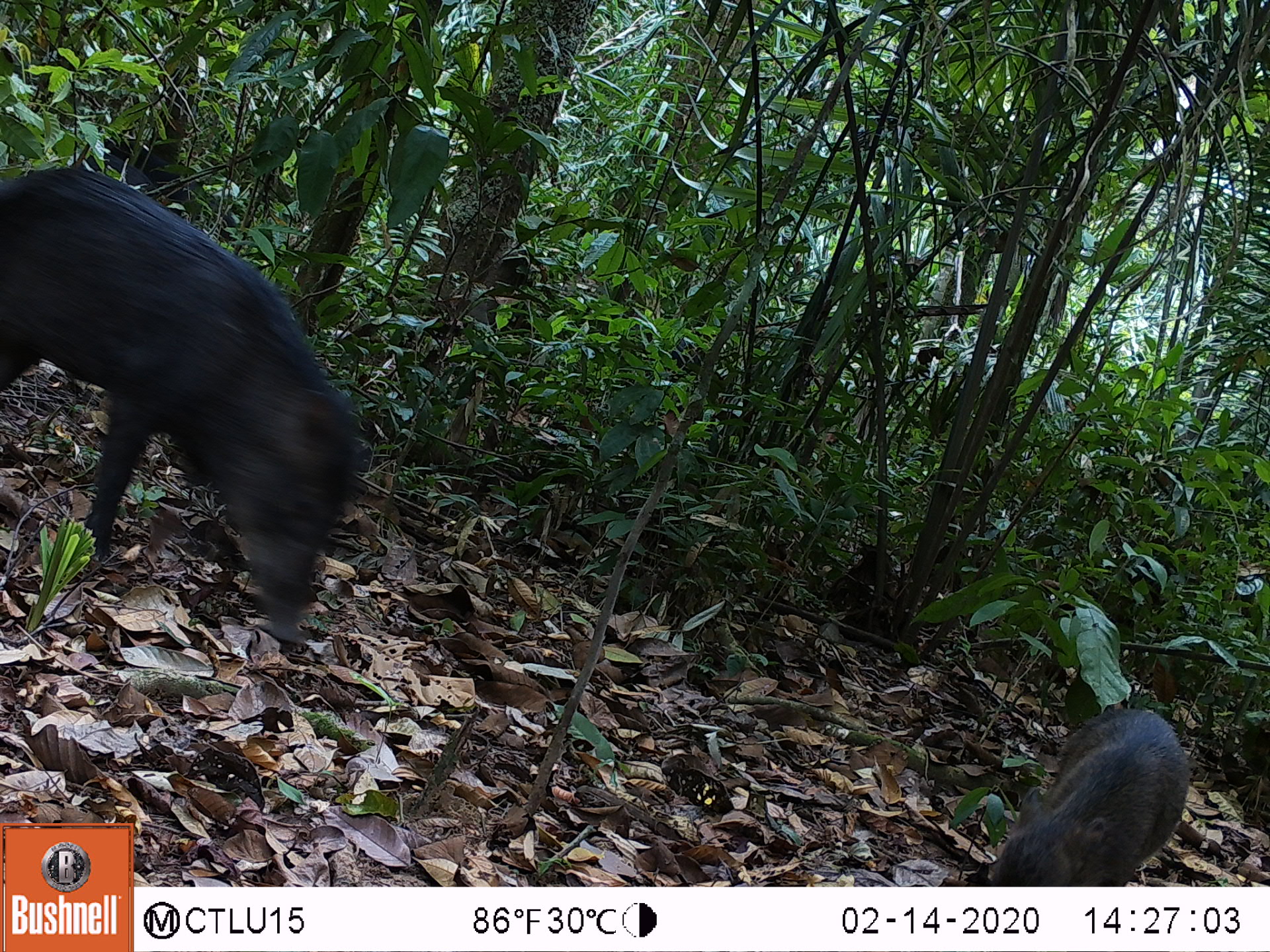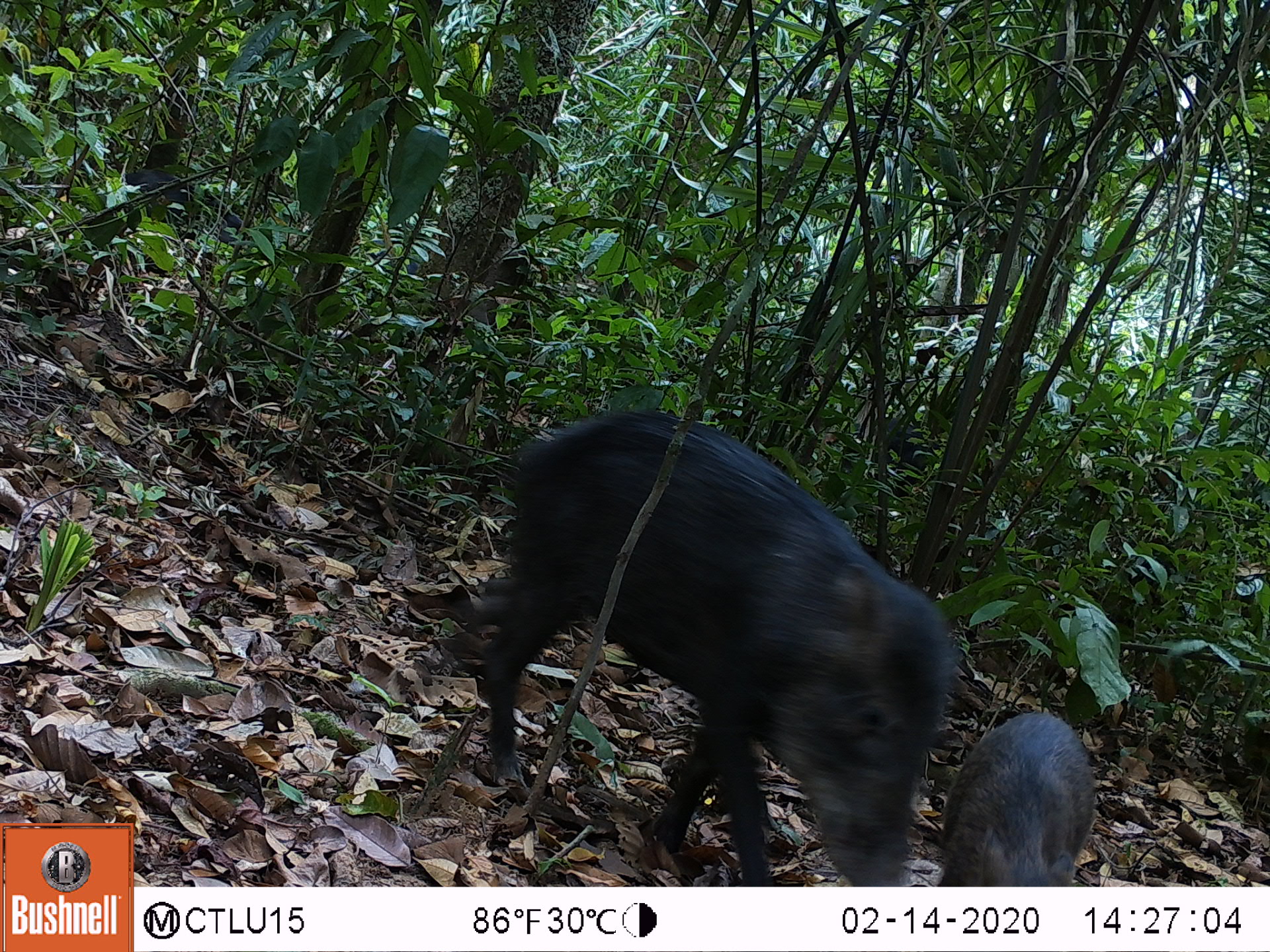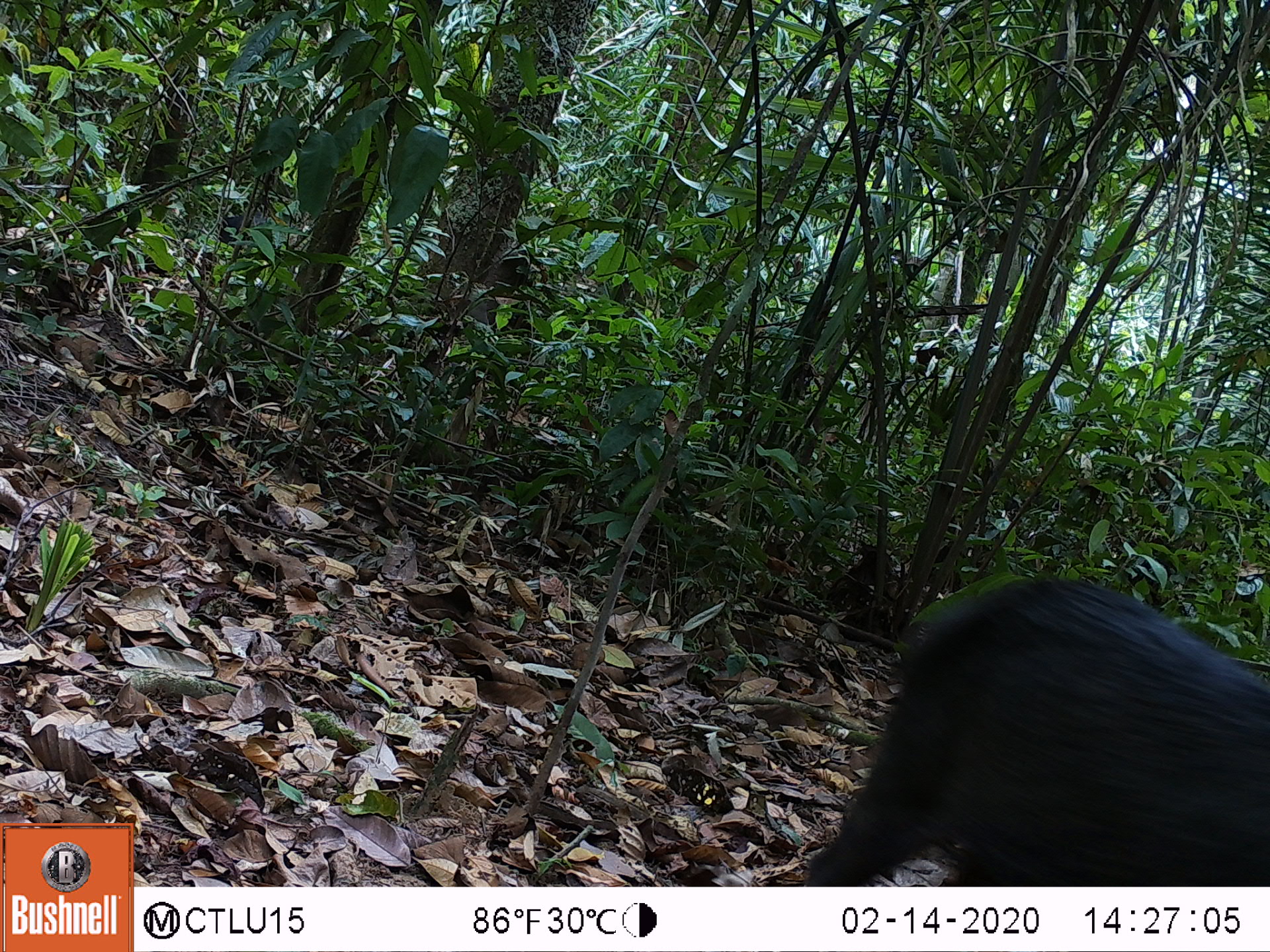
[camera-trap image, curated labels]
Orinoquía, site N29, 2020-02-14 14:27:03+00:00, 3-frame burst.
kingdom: Animalia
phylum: Chordata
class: Mammalia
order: Artiodactyla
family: Tayassuidae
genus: Tayassu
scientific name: Tayassu pecari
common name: white-lipped peccary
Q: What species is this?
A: White-lipped peccary (Tayassu pecari).